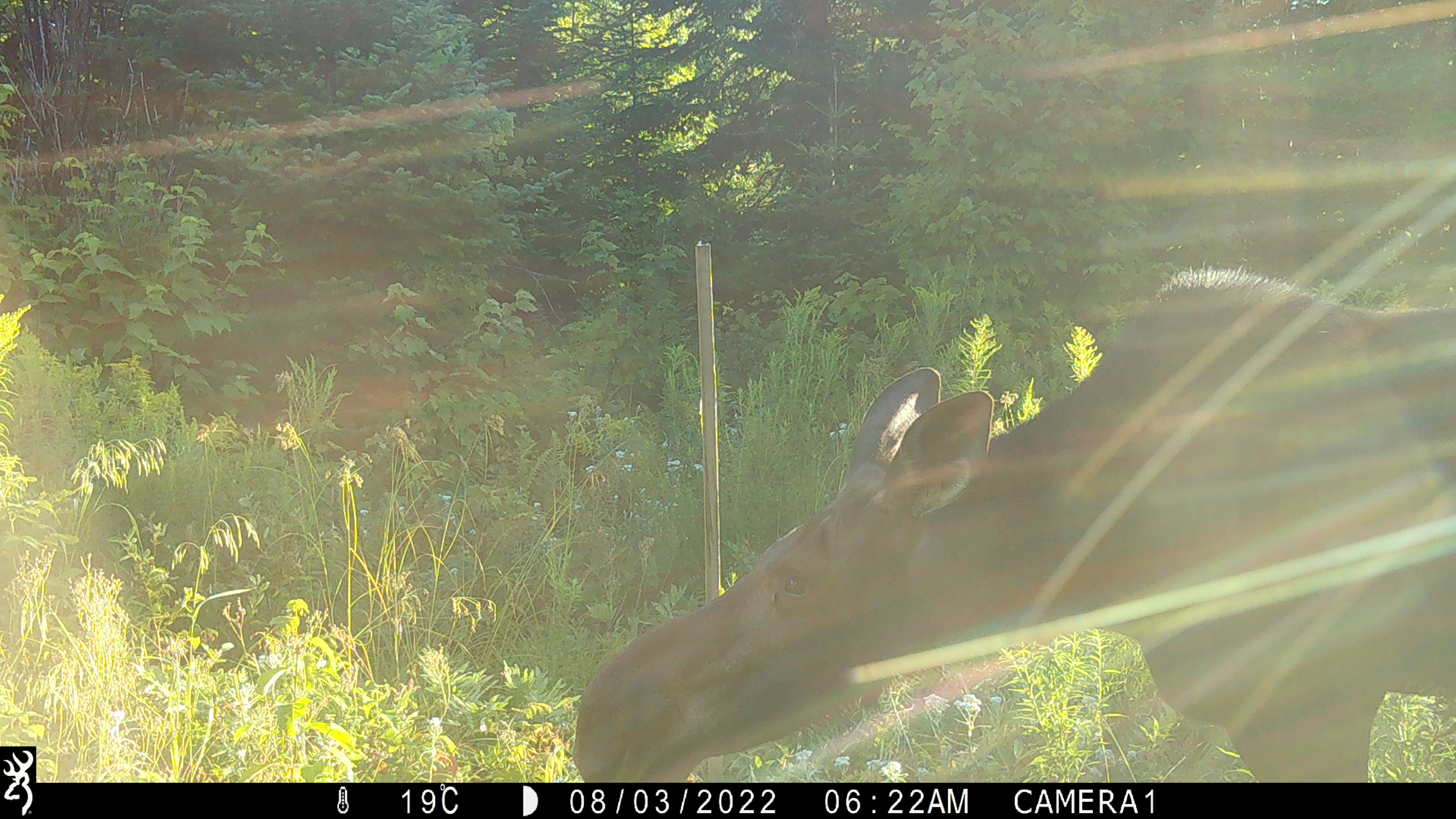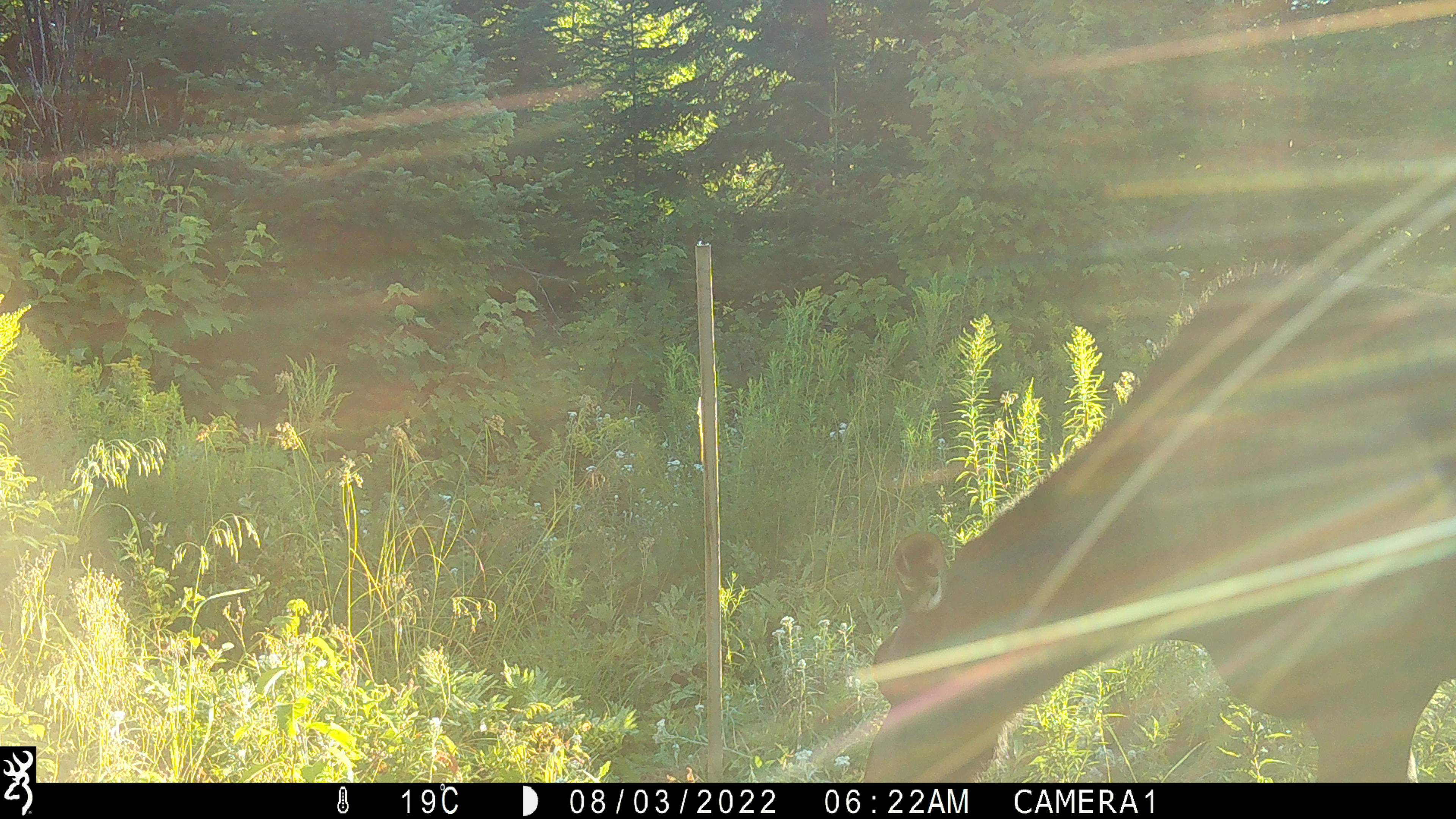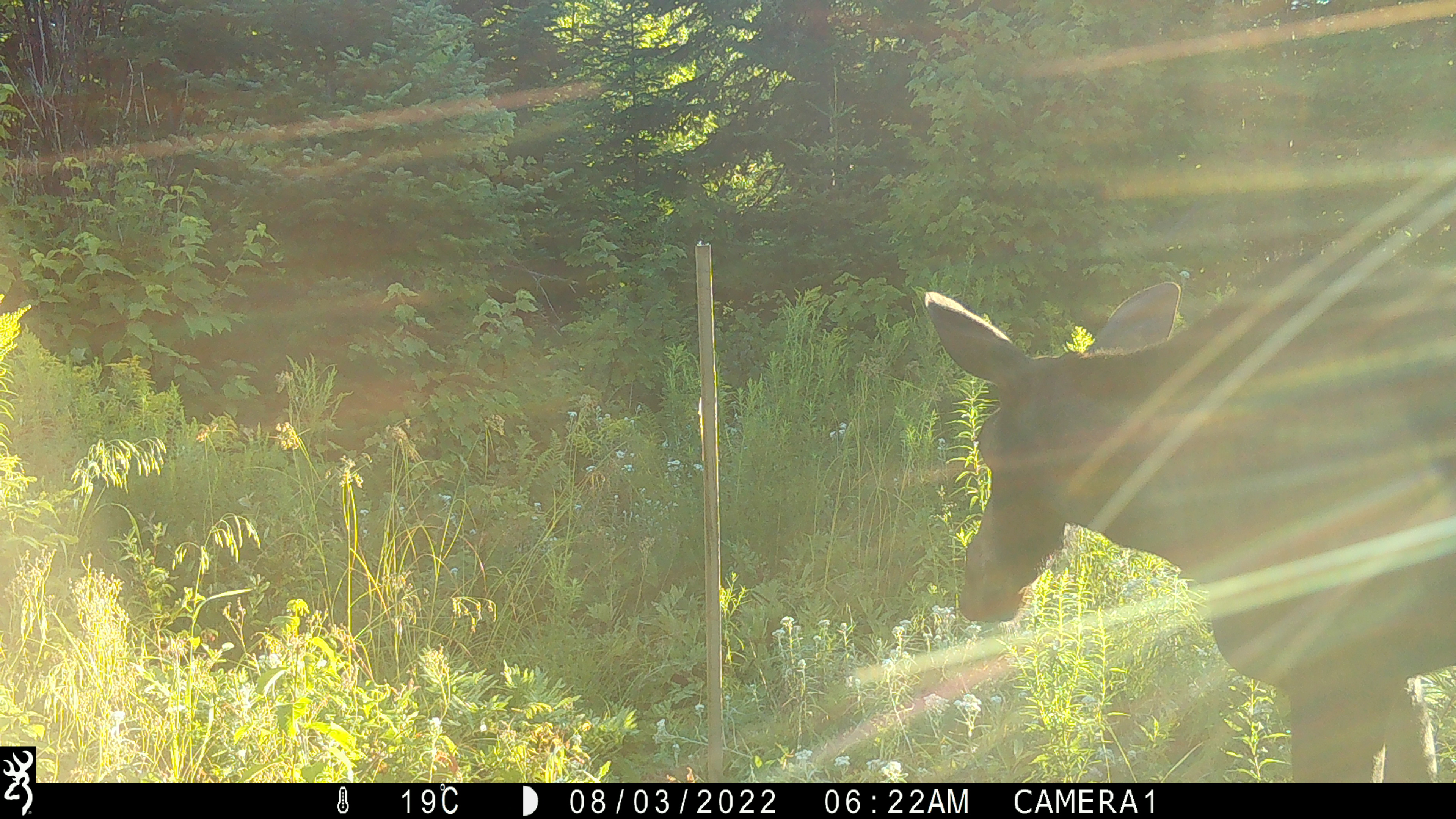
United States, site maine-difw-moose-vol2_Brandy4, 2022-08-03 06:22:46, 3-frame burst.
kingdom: Animalia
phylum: Chordata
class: Mammalia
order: Artiodactyla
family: Cervidae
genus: Alces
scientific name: Alces alces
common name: moose